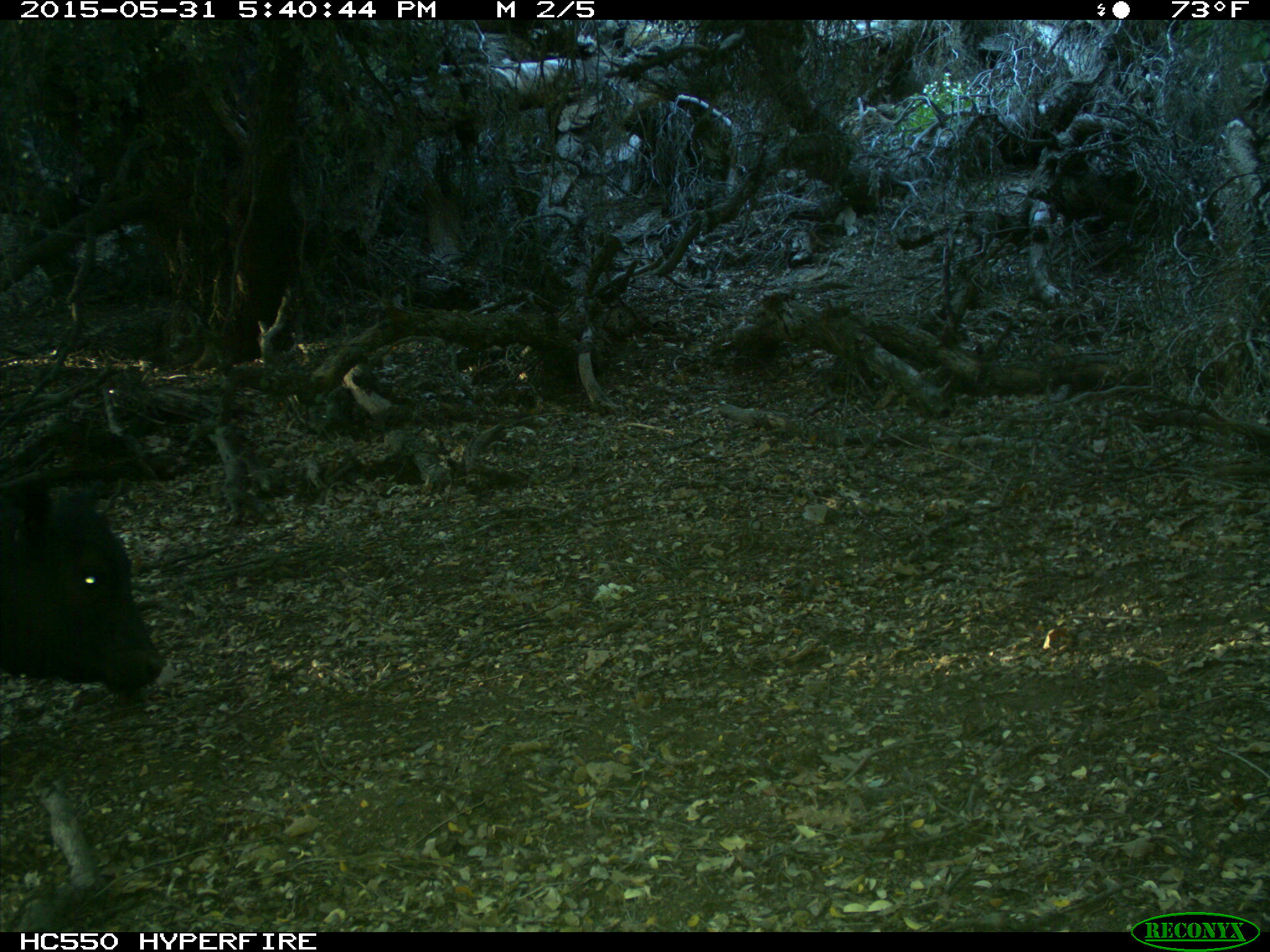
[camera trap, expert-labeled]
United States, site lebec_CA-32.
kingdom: Animalia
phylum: Chordata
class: Mammalia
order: Artiodactyla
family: Bovidae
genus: Bos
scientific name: Bos taurus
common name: domestic cow